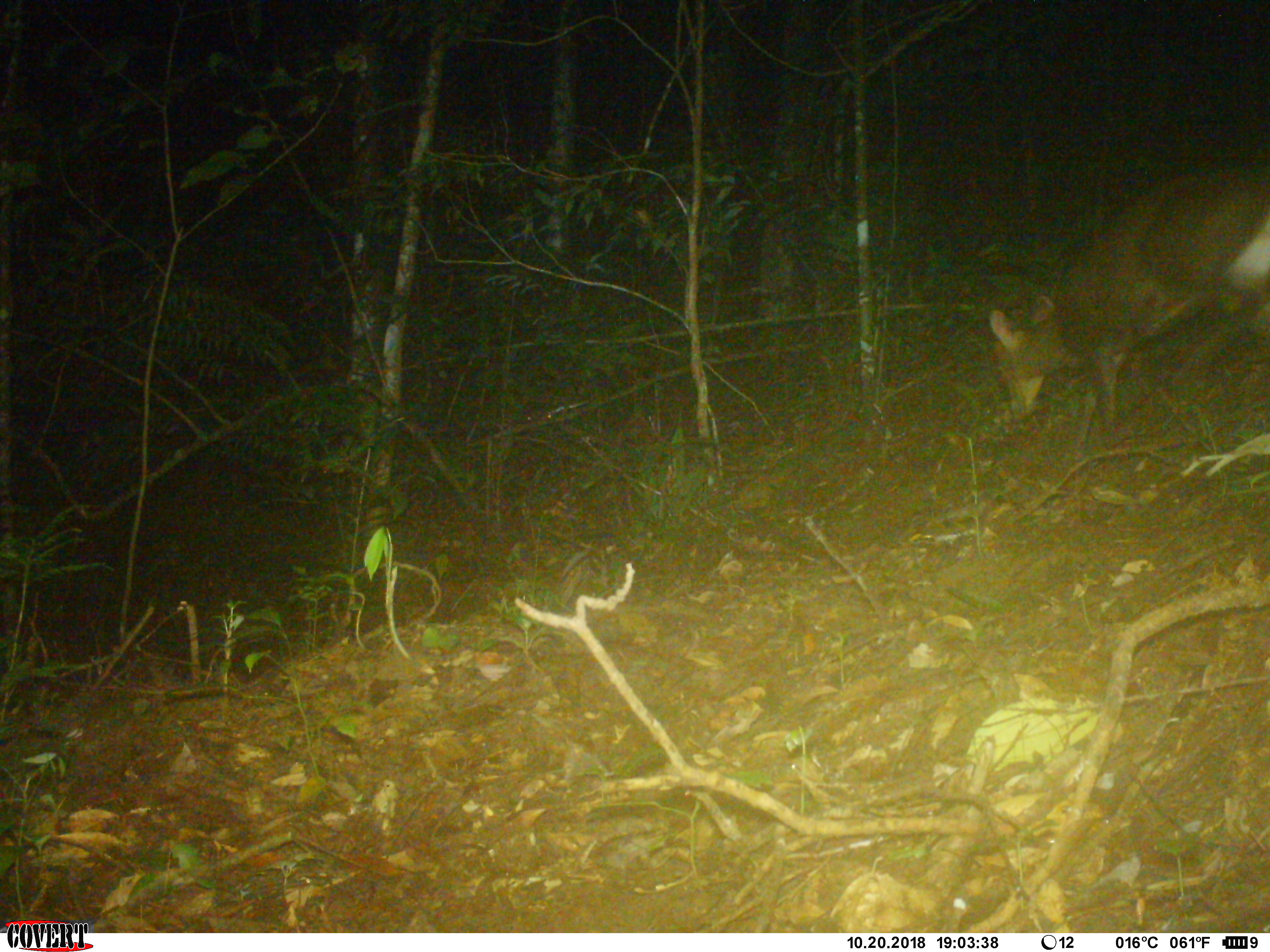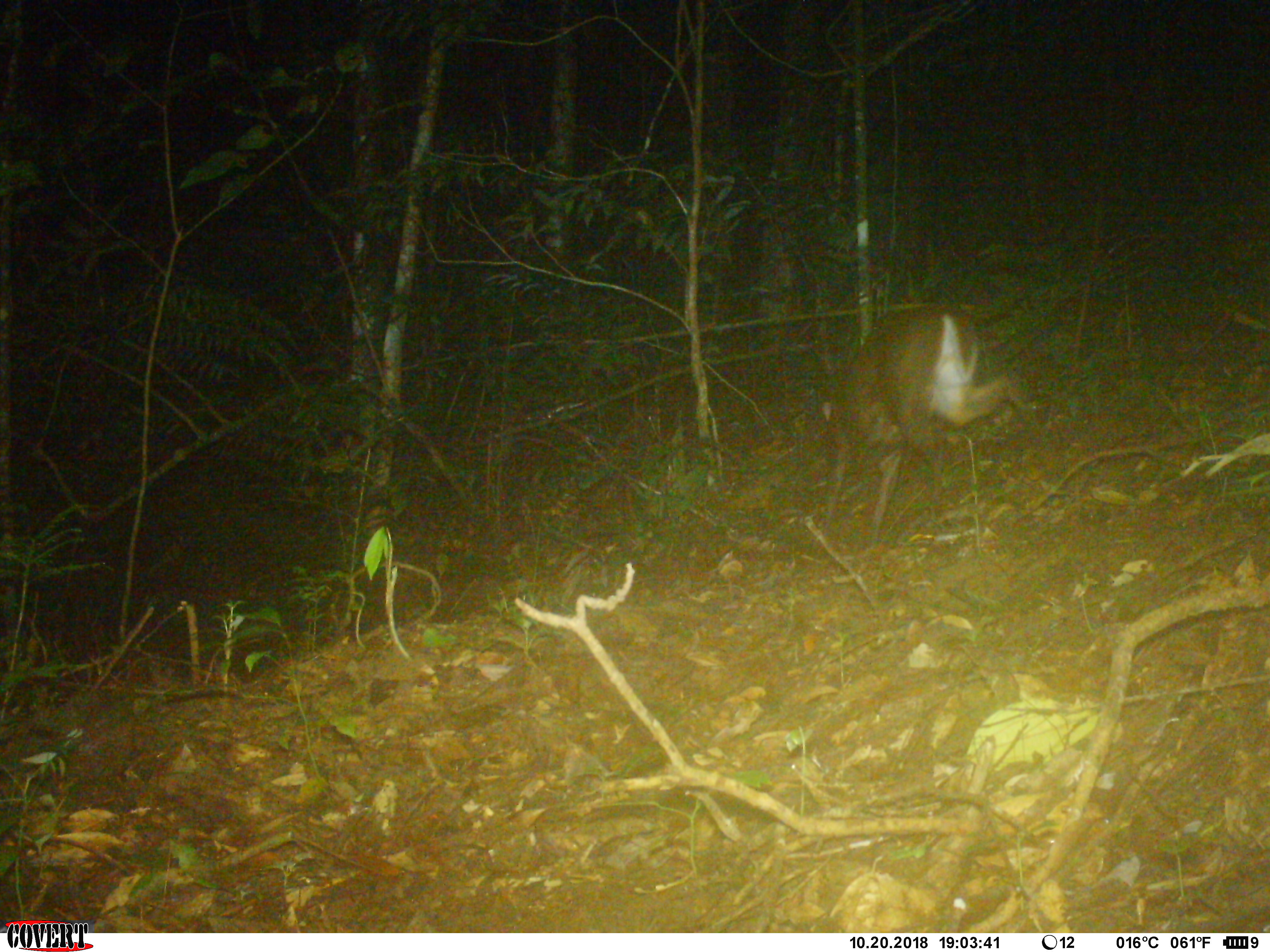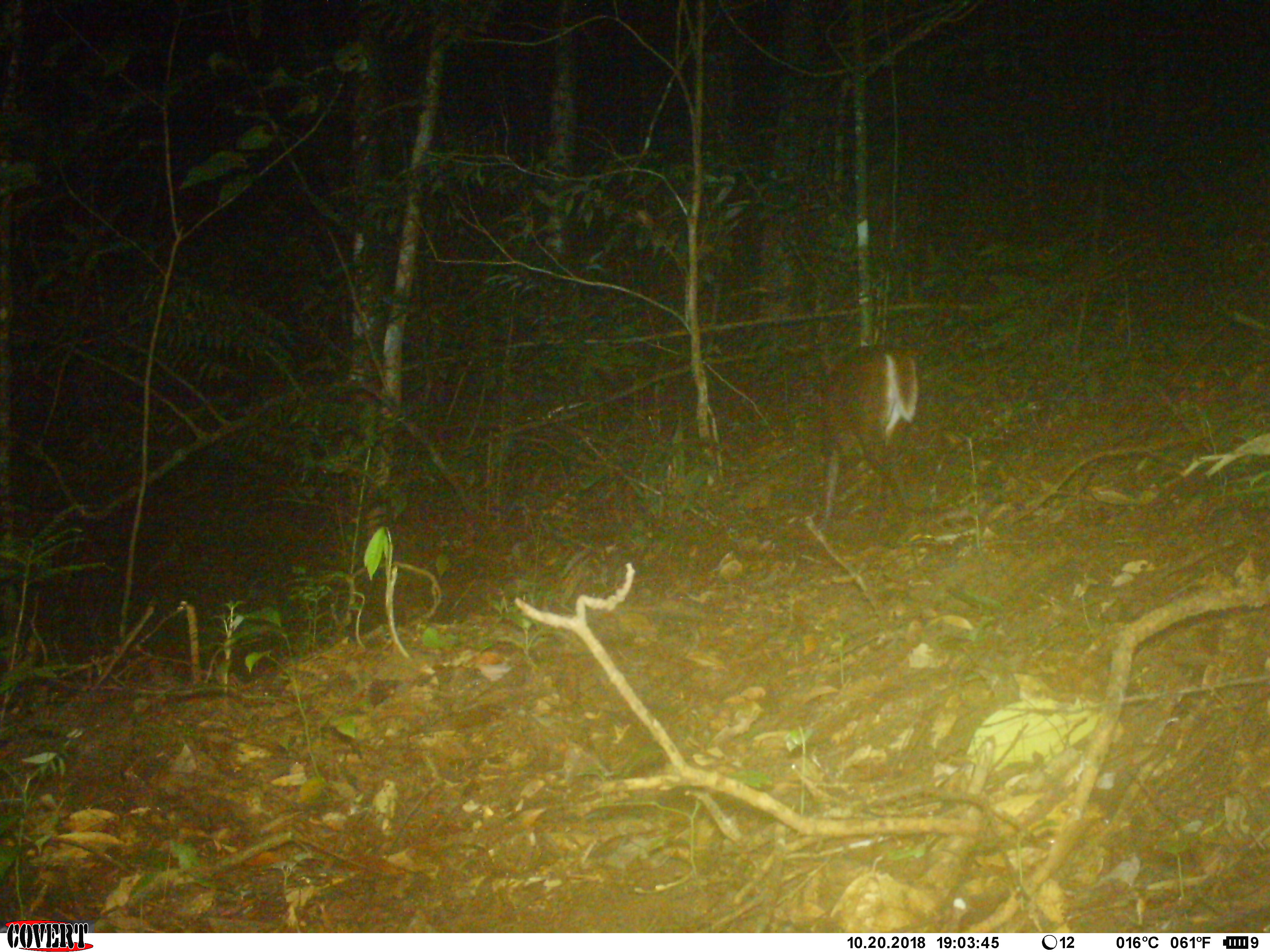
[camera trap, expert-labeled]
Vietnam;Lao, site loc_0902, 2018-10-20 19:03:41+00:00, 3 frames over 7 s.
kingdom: Animalia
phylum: Chordata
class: Mammalia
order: Artiodactyla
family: Cervidae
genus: Muntiacus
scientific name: Muntiacus rooseveltorum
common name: roosevelt's muntjac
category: roosevelts muntjac group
Roosevelts muntjac group (roosevelt's muntjac) (Muntiacus rooseveltorum). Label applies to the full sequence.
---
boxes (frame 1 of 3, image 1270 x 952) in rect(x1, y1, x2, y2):
roosevelts muntjac group: rect(987, 157, 1270, 478)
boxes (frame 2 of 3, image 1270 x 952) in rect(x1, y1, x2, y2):
roosevelts muntjac group: rect(818, 304, 1040, 549)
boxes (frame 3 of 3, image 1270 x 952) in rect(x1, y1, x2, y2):
roosevelts muntjac group: rect(815, 341, 921, 547)